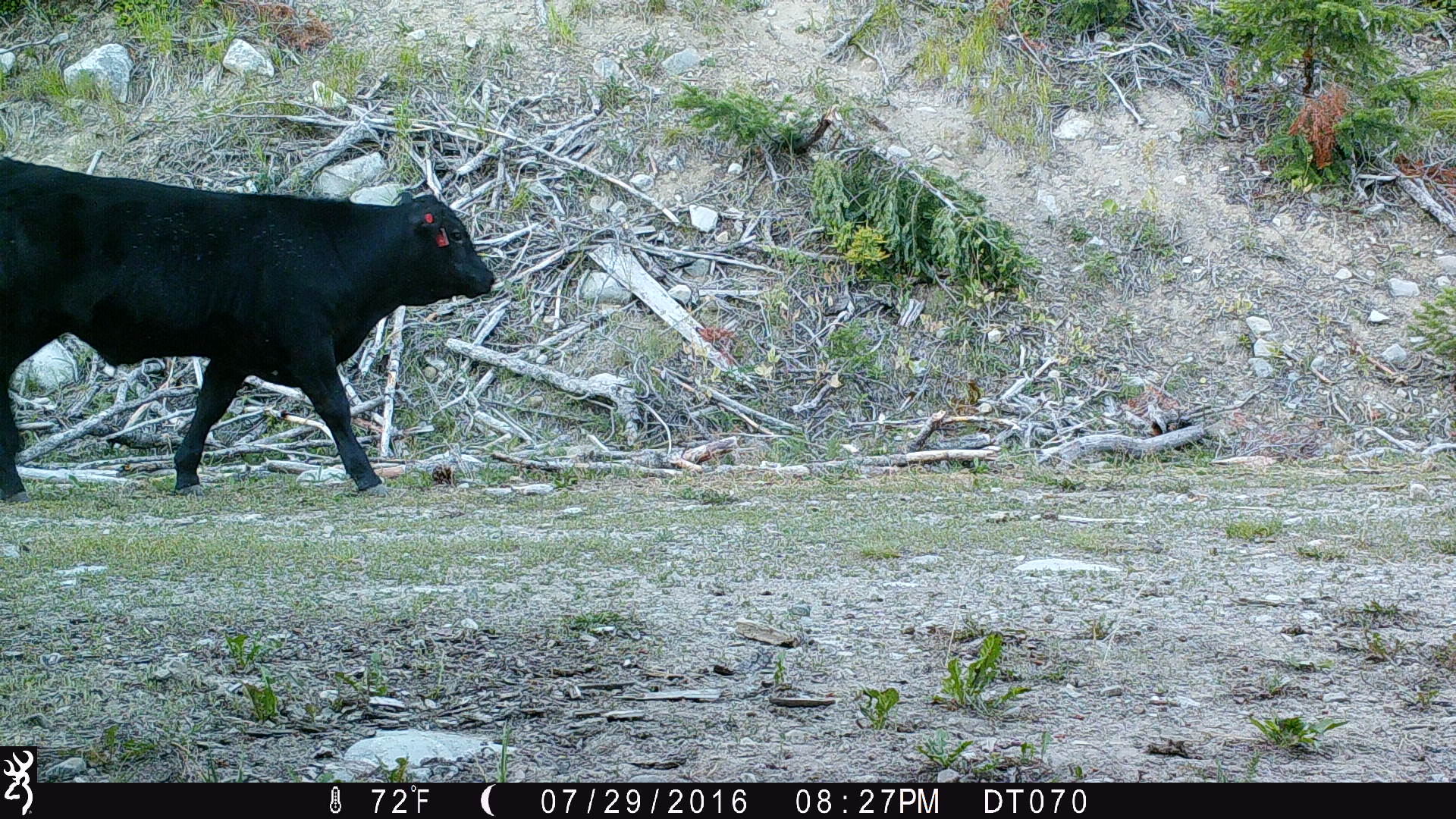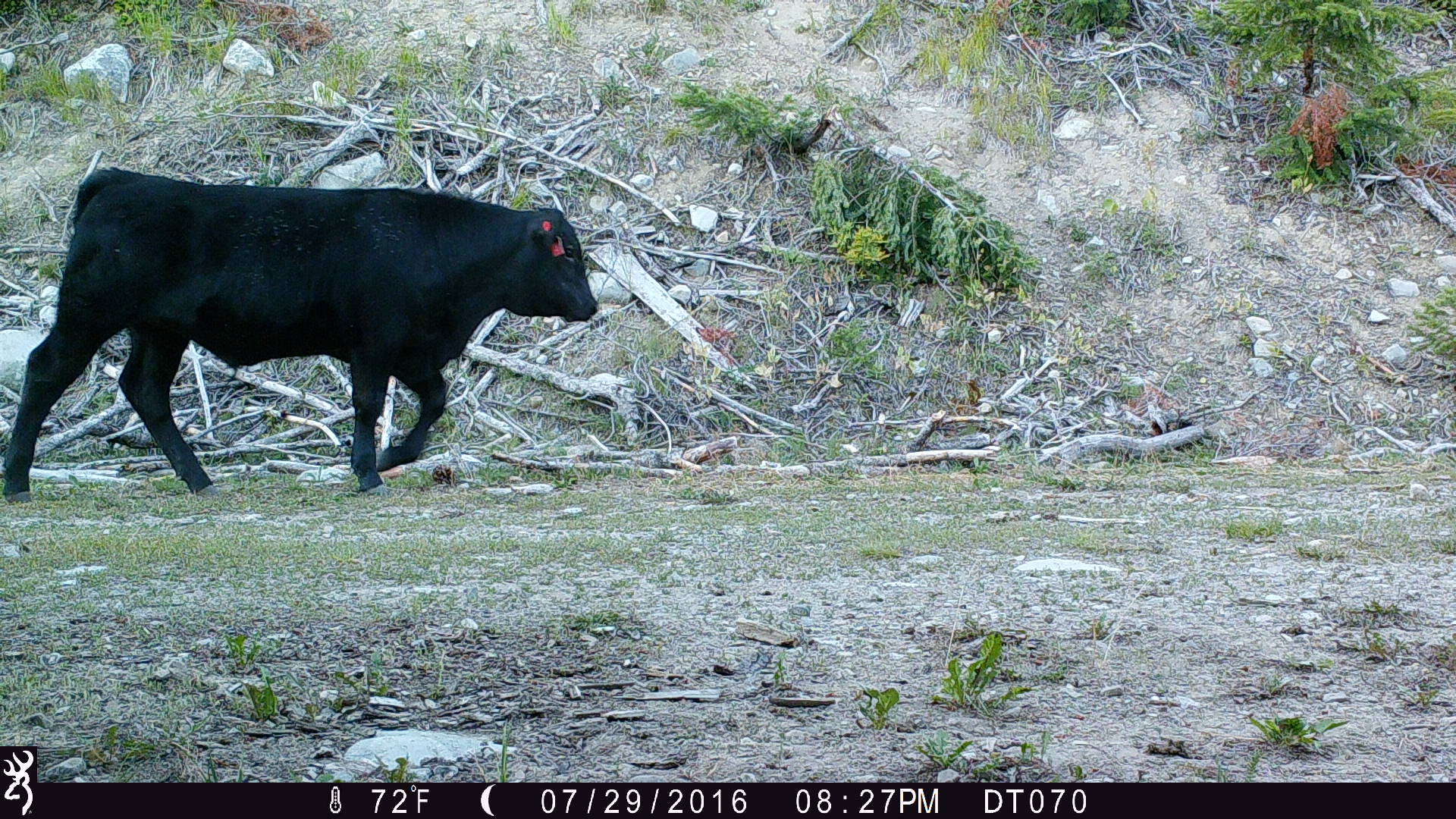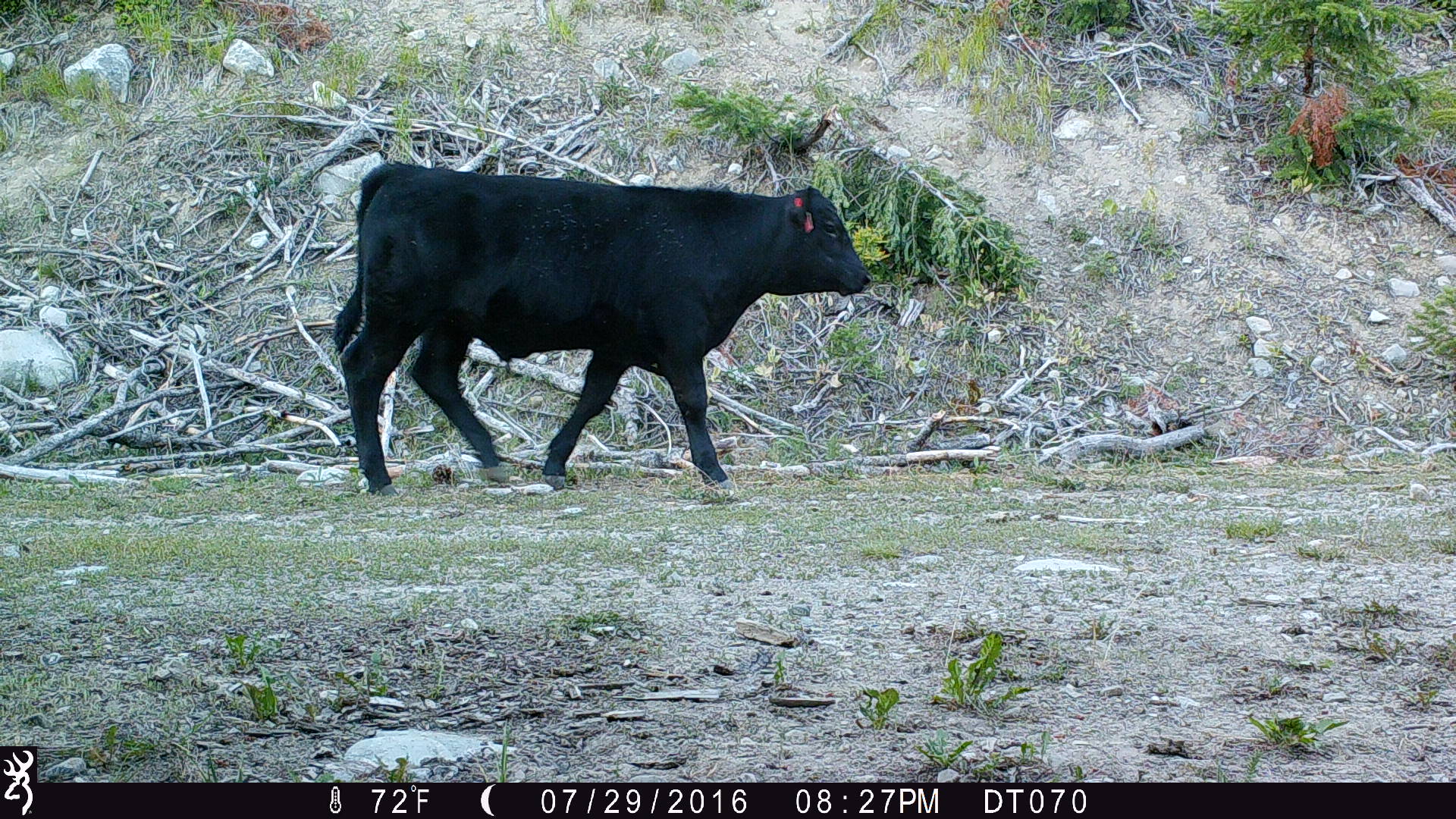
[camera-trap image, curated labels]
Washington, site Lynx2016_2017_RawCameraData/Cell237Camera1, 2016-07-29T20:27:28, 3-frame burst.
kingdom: Animalia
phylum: Chordata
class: Mammalia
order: Artiodactyla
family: Bovidae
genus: Bos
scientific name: Bos taurus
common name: domestic cattle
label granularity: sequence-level